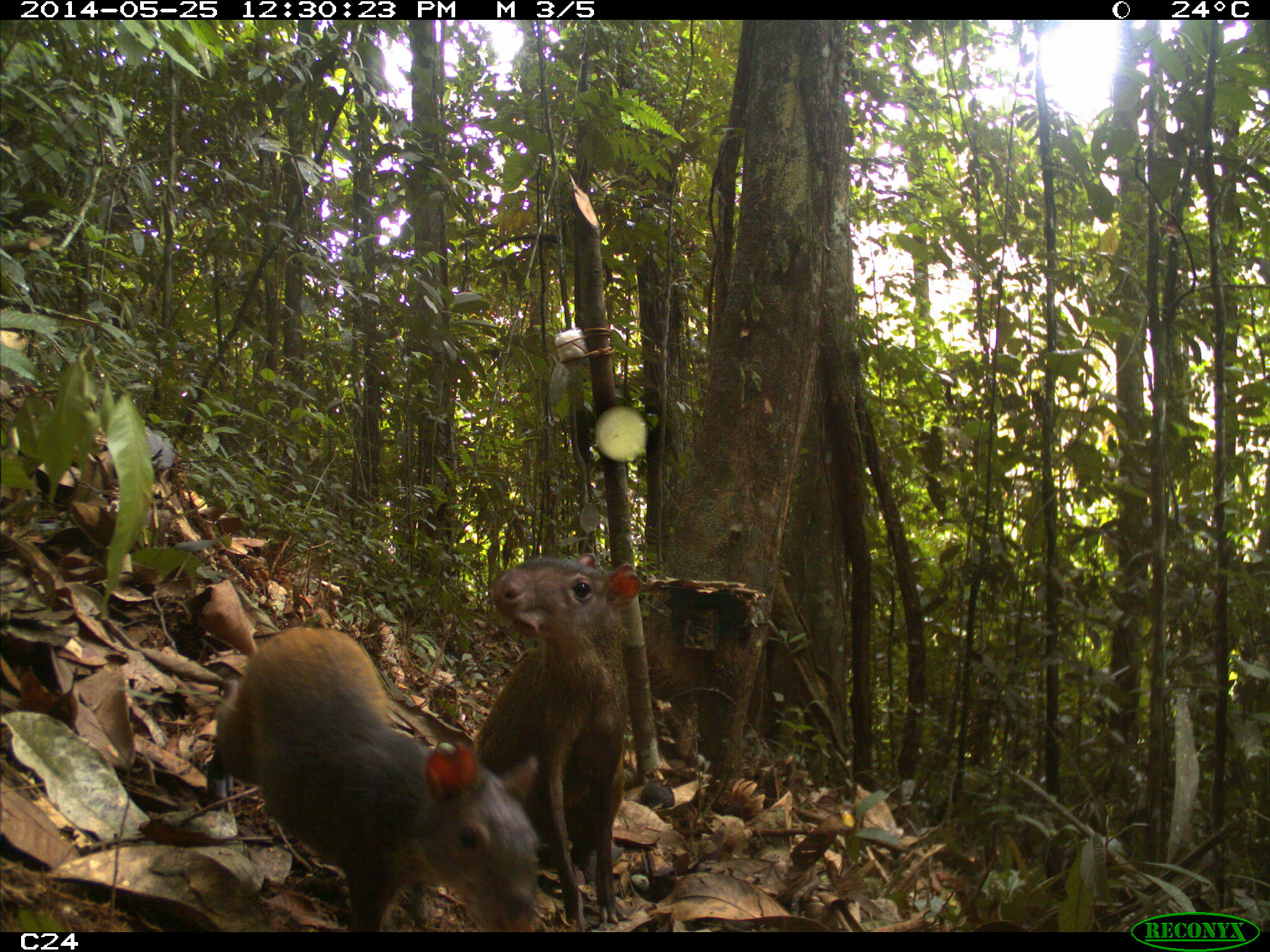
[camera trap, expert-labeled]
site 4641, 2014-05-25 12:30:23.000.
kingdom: Animalia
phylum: Chordata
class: Mammalia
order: Rodentia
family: Dasyproctidae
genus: Dasyprocta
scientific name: Dasyprocta leporina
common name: red-rumped agouti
Dasyprocta leporina (red-rumped agouti), count 3, age adult, sex female.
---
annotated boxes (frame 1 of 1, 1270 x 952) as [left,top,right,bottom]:
dasyprocta leporina: [207,625,539,931]; [478,548,641,932]